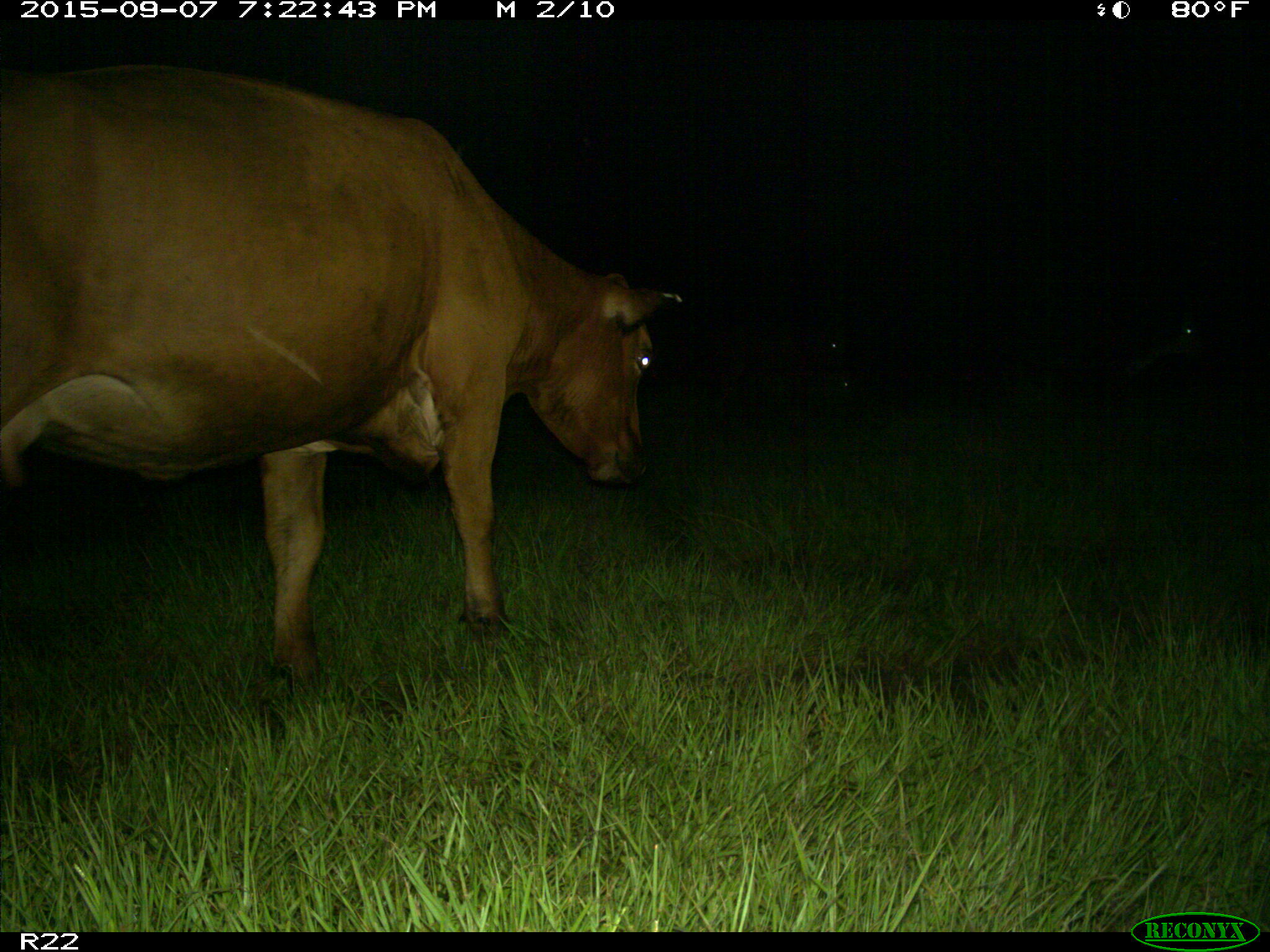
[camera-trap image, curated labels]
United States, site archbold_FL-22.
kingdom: Animalia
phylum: Chordata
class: Mammalia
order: Artiodactyla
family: Bovidae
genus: Bos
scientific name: Bos taurus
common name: domestic cow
Bos taurus (domestic cow).